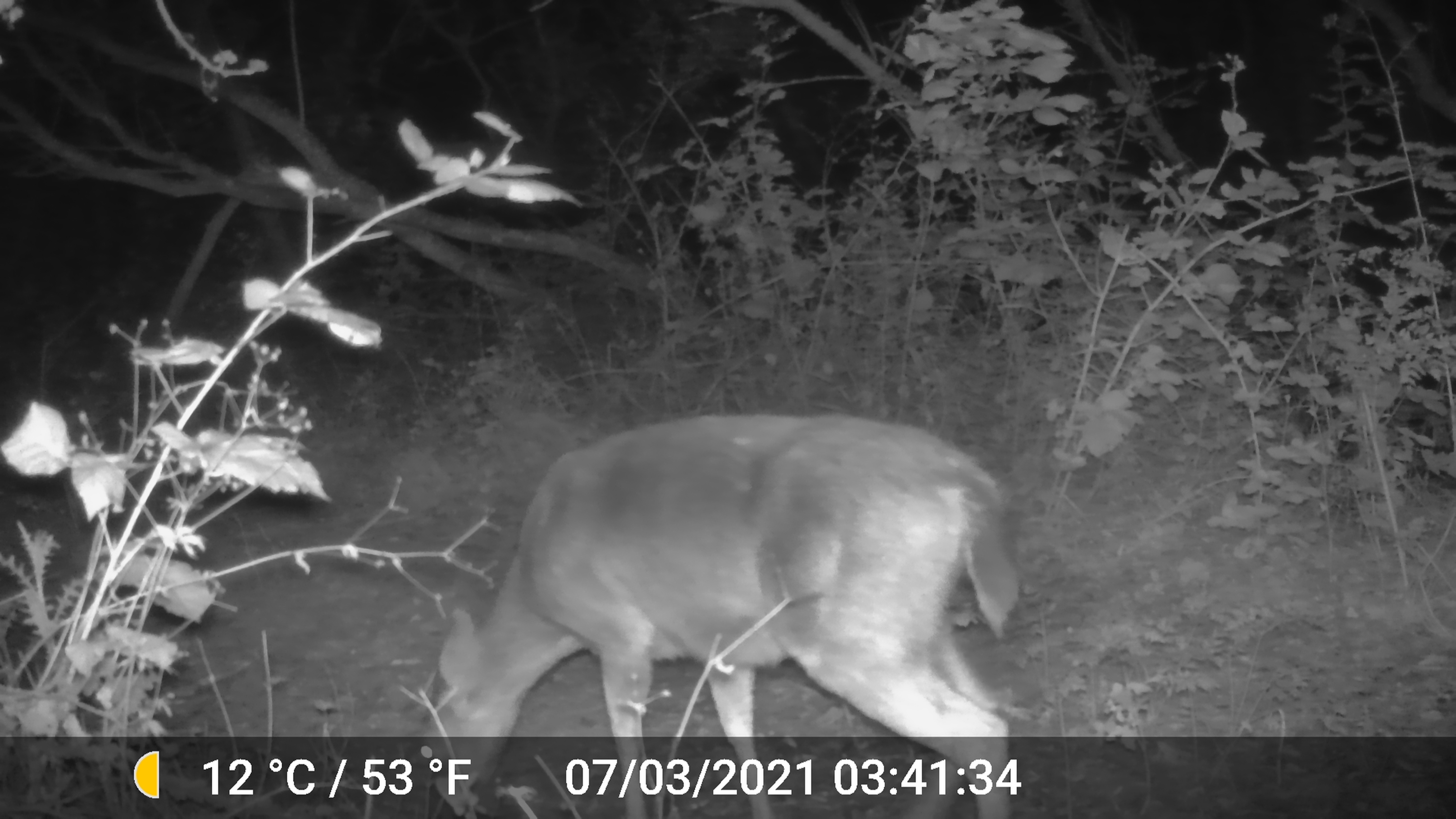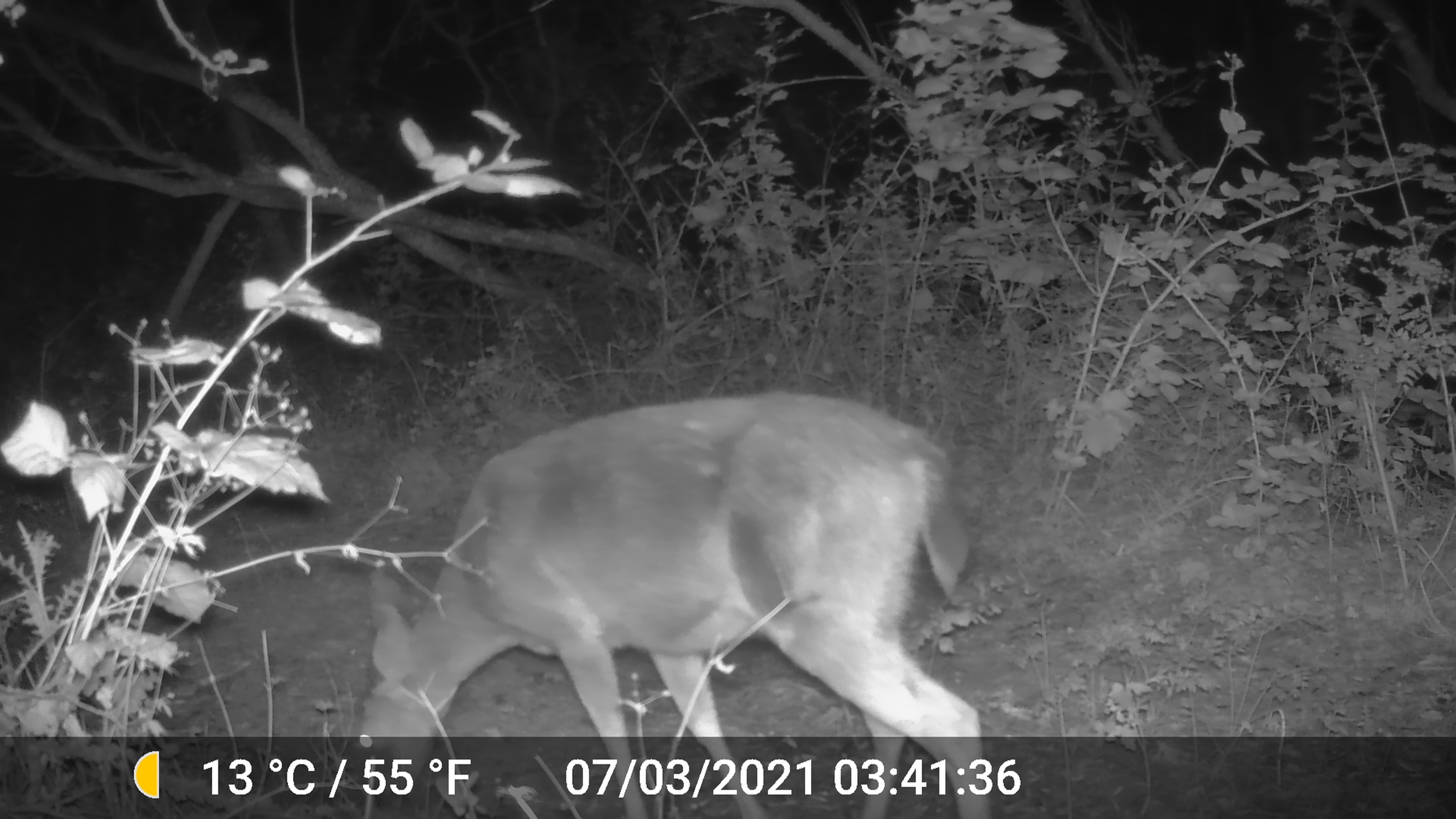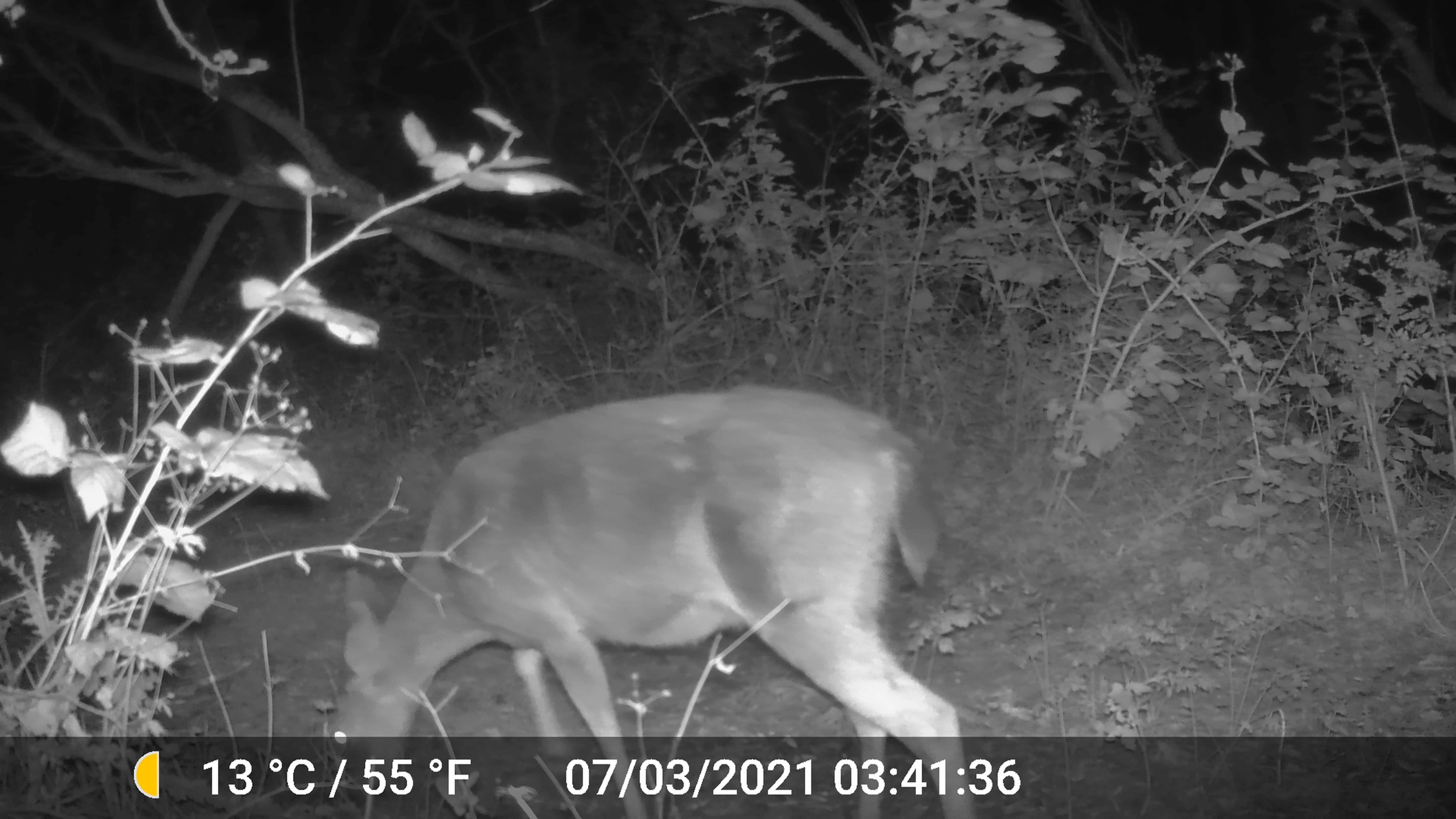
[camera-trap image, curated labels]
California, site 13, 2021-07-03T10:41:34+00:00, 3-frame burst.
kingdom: Animalia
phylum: Chordata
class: Mammalia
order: Artiodactyla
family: Cervidae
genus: Odocoileus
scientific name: Odocoileus hemionus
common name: mule deer